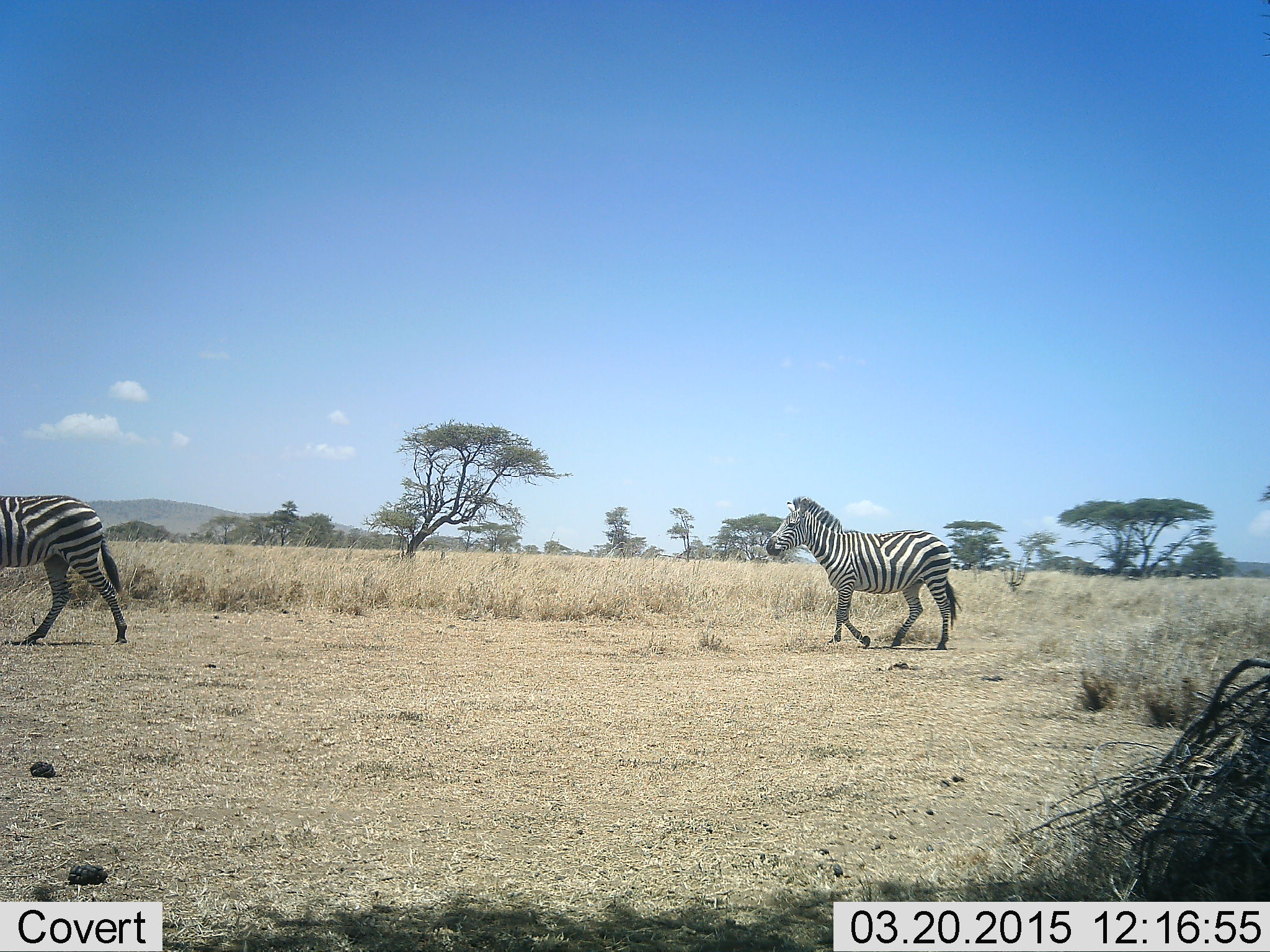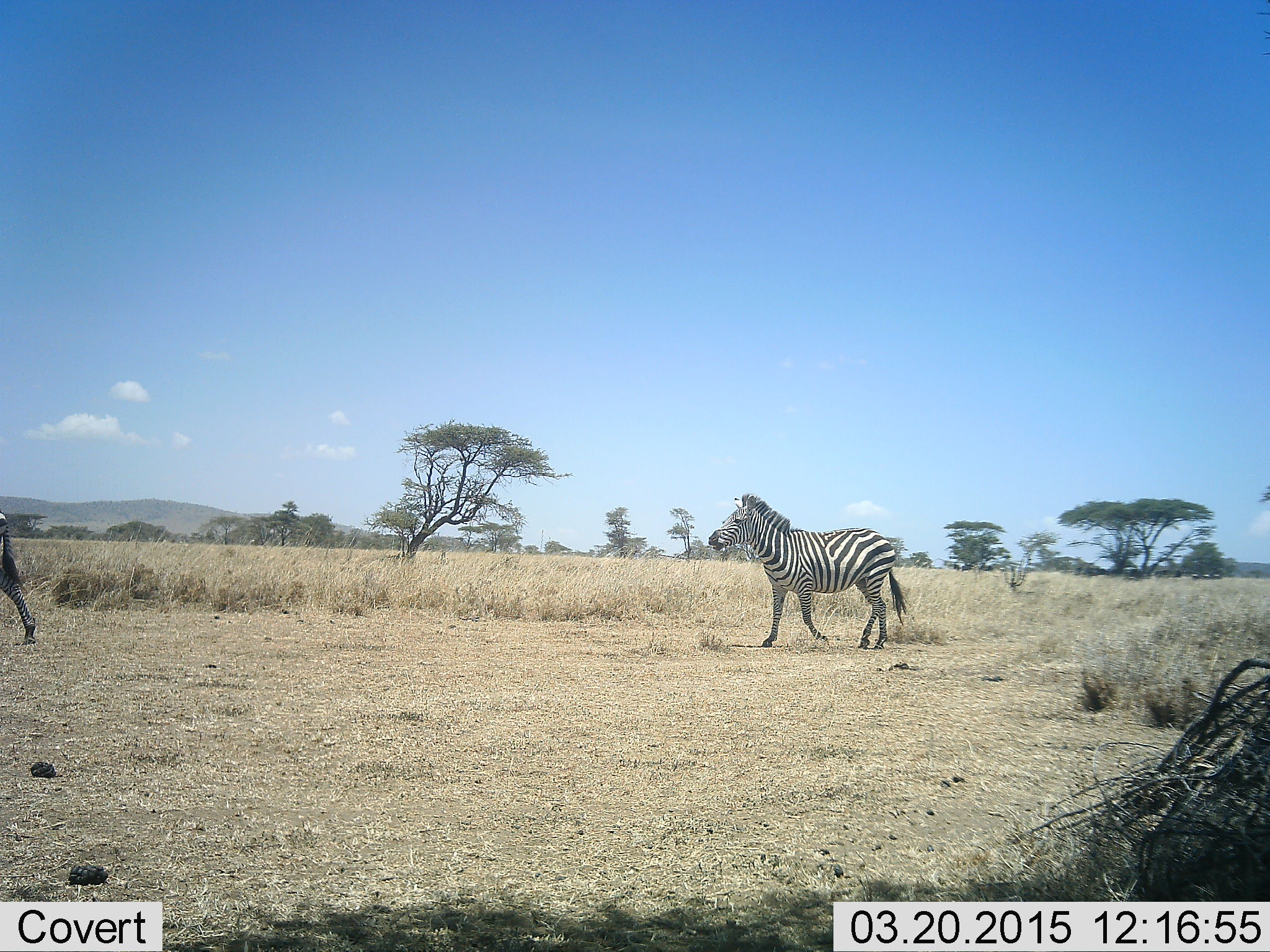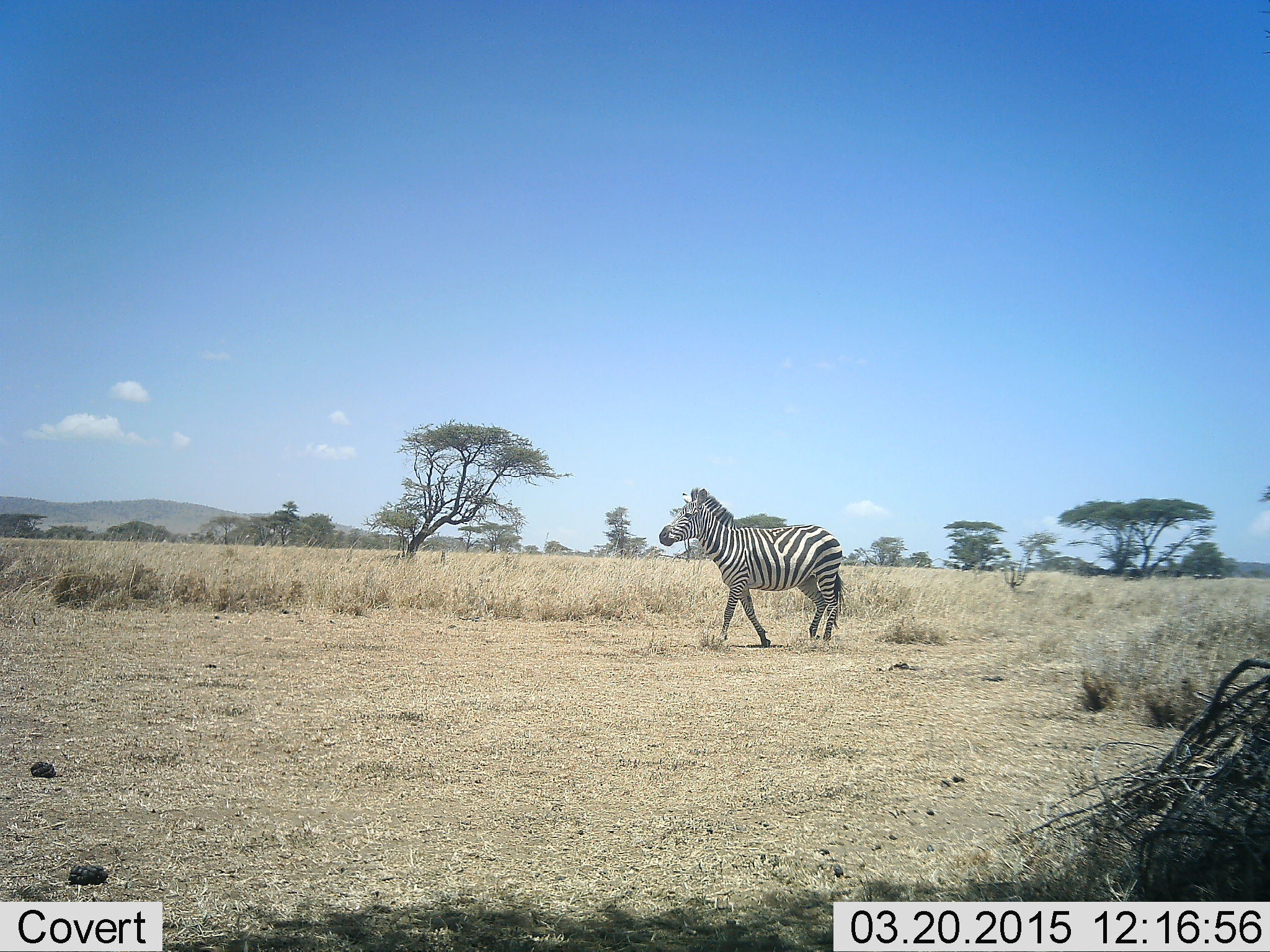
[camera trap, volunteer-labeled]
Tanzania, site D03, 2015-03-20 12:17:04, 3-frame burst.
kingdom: Animalia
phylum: Chordata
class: Mammalia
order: Perissodactyla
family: Equidae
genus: Equus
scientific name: Equus quagga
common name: plains zebra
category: zebra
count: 2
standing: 0%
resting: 0%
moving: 100%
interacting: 0%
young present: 0%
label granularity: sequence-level